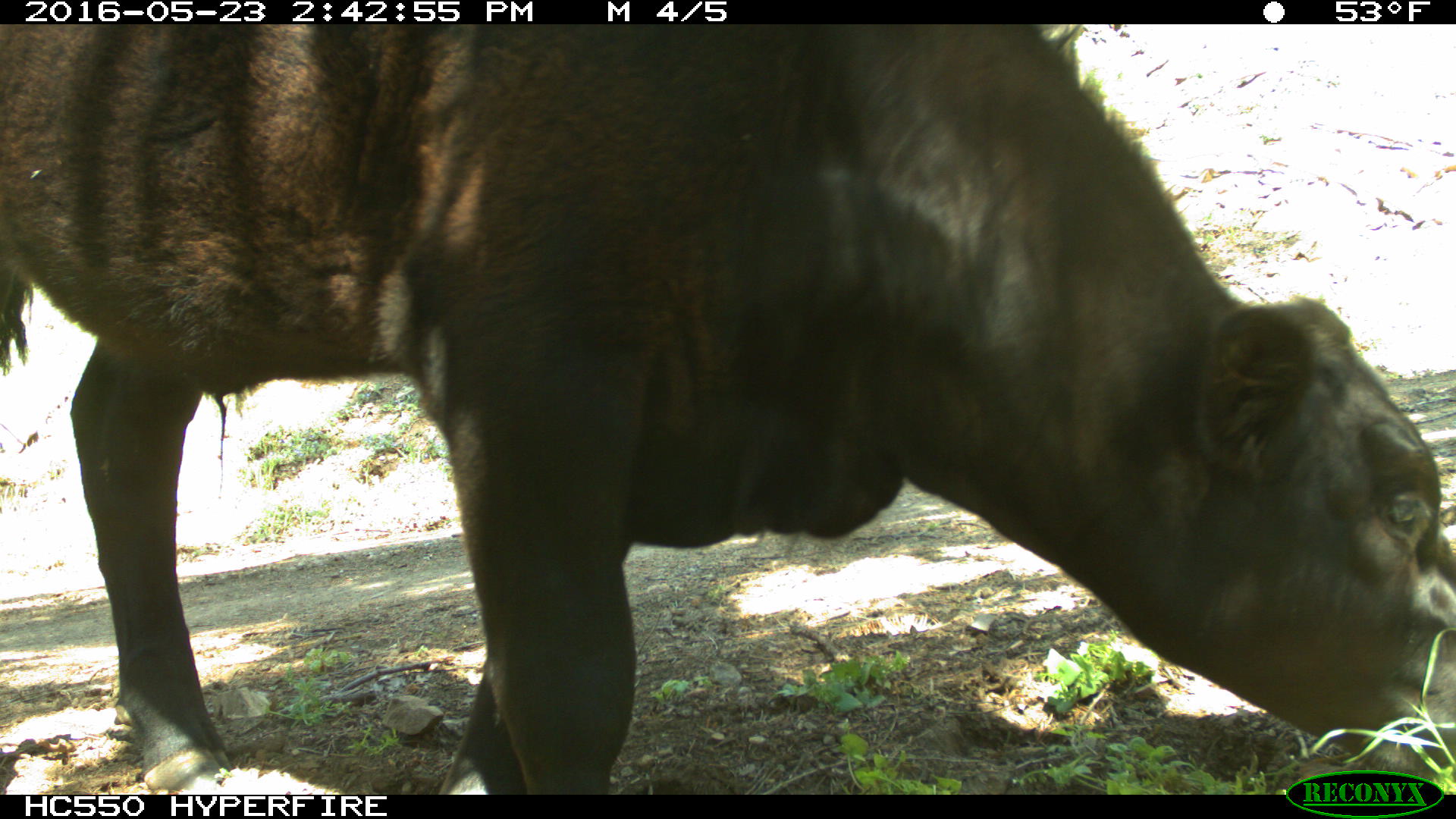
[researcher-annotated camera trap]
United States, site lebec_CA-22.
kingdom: Animalia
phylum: Chordata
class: Mammalia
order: Artiodactyla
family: Bovidae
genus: Bos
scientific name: Bos taurus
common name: domestic cow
Bos taurus (domestic cow).